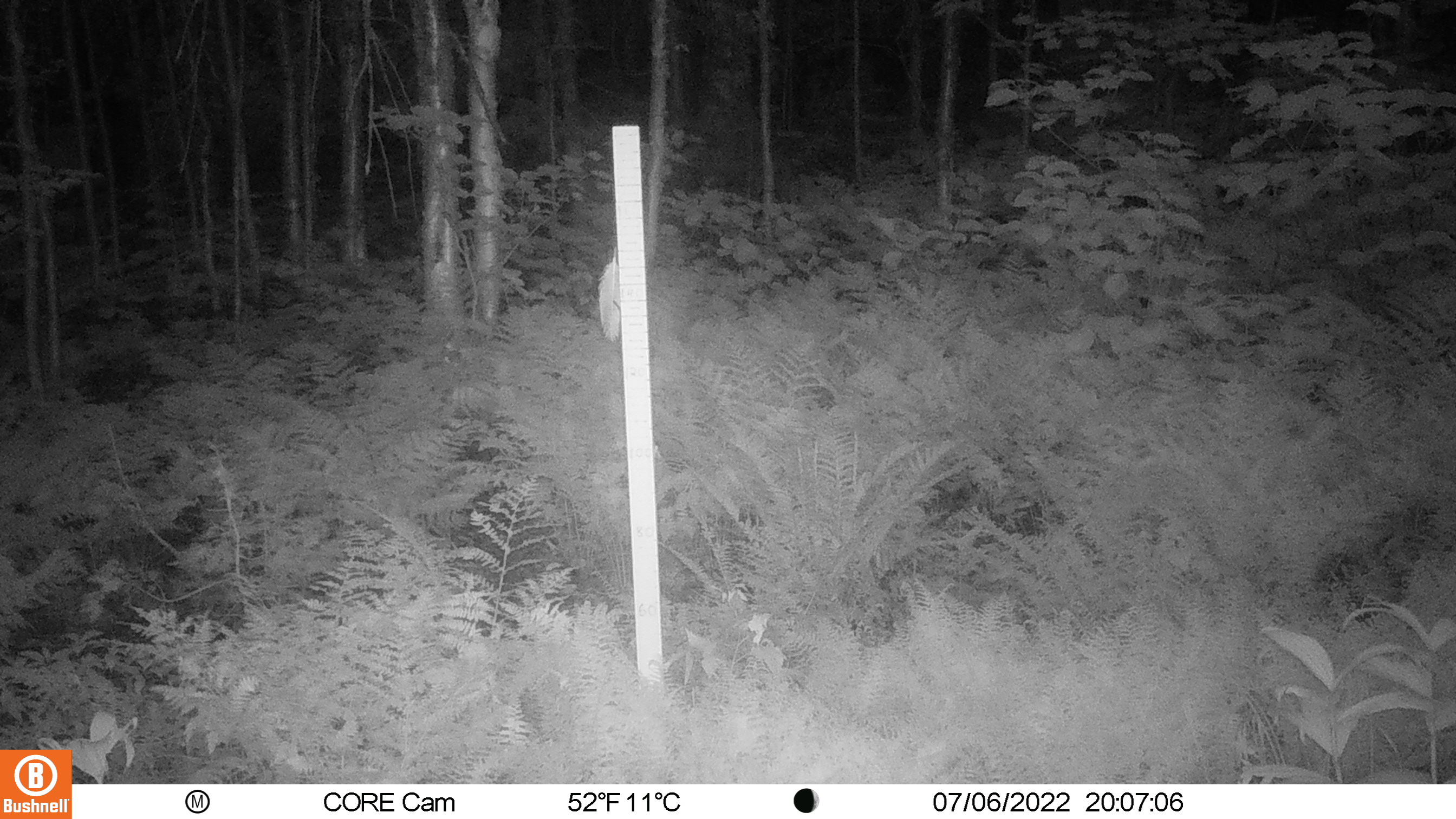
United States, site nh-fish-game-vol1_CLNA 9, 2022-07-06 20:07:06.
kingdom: Animalia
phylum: Chordata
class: Mammalia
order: Artiodactyla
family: Cervidae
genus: Alces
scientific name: Alces alces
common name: moose